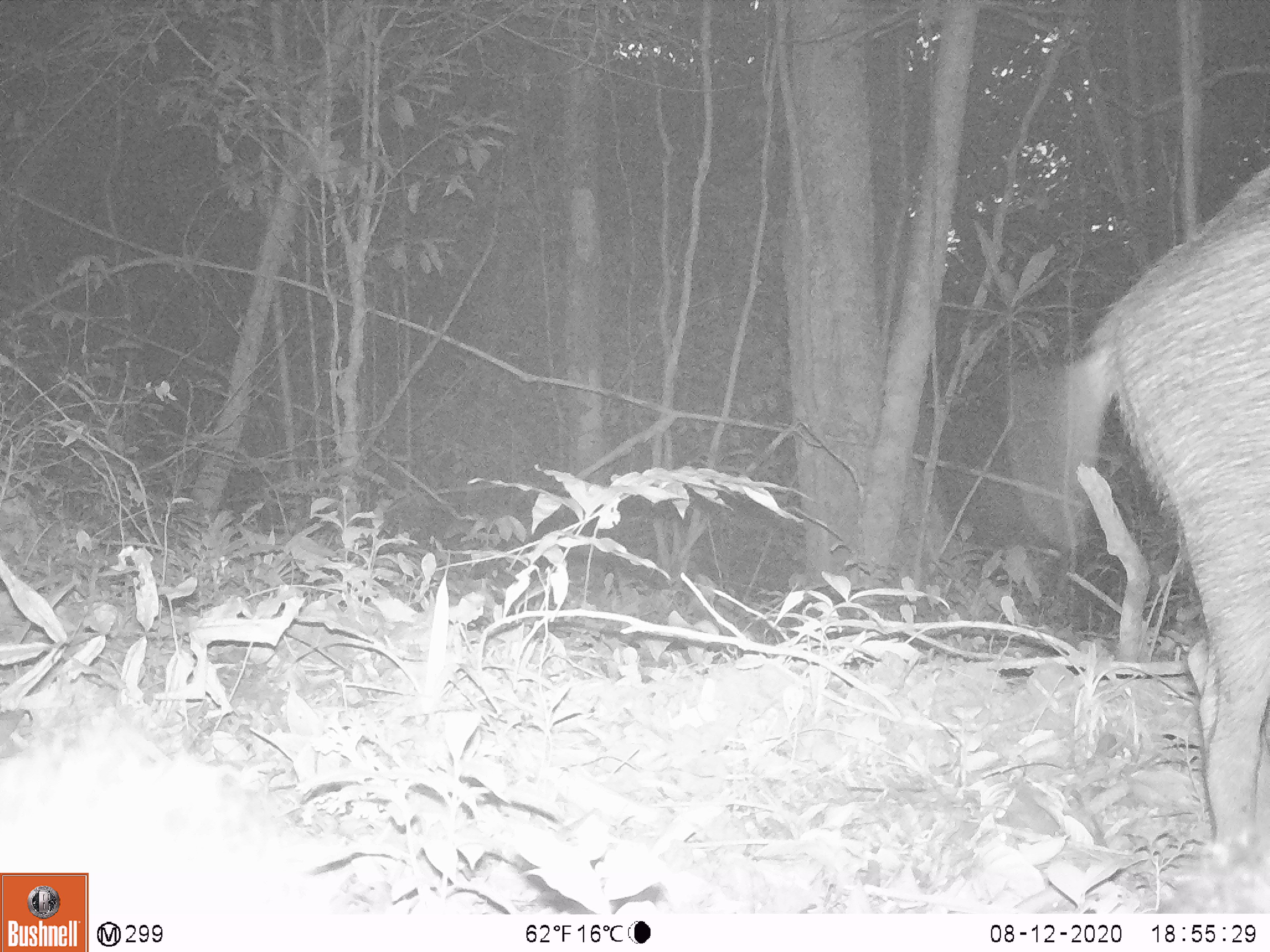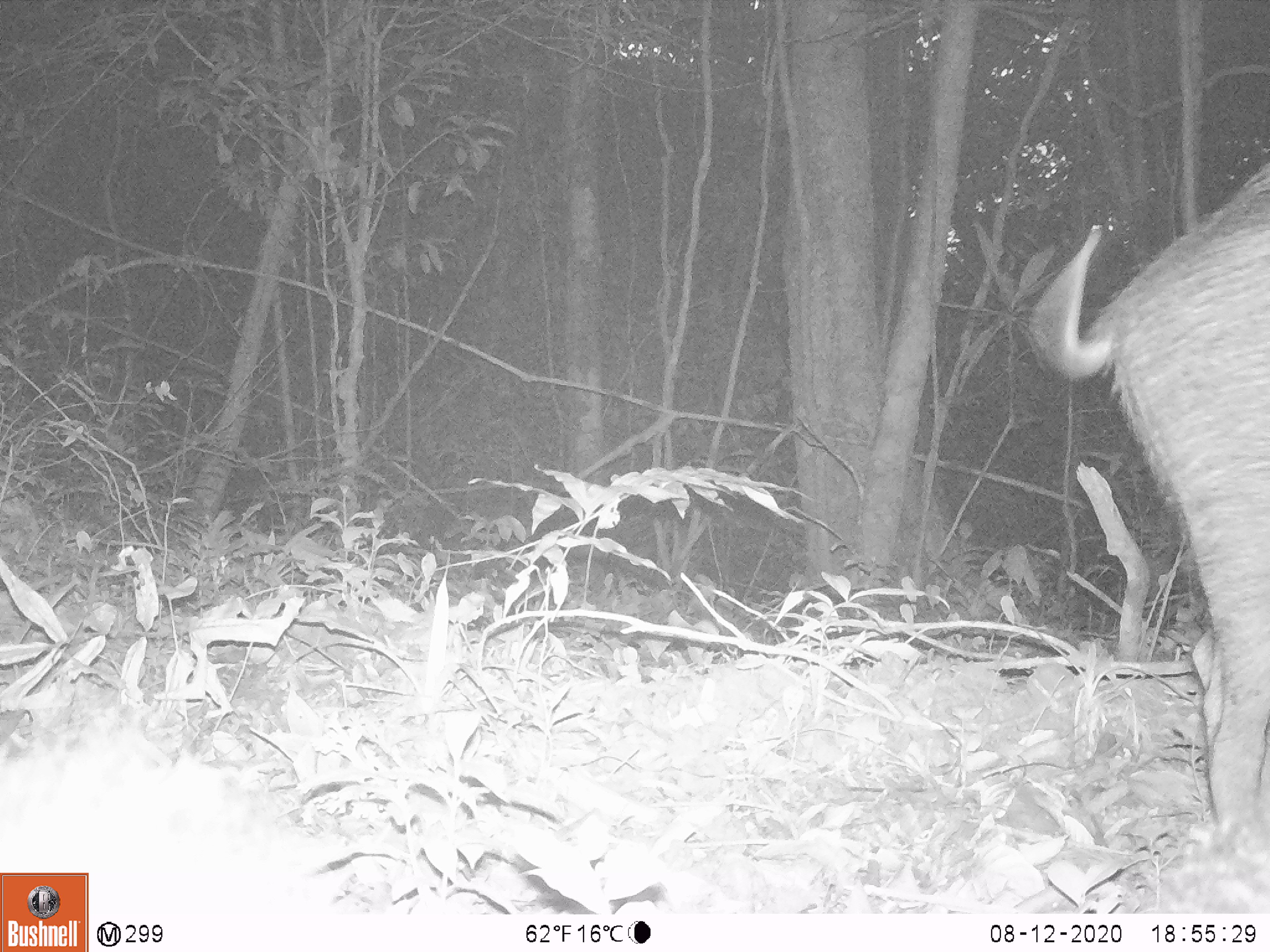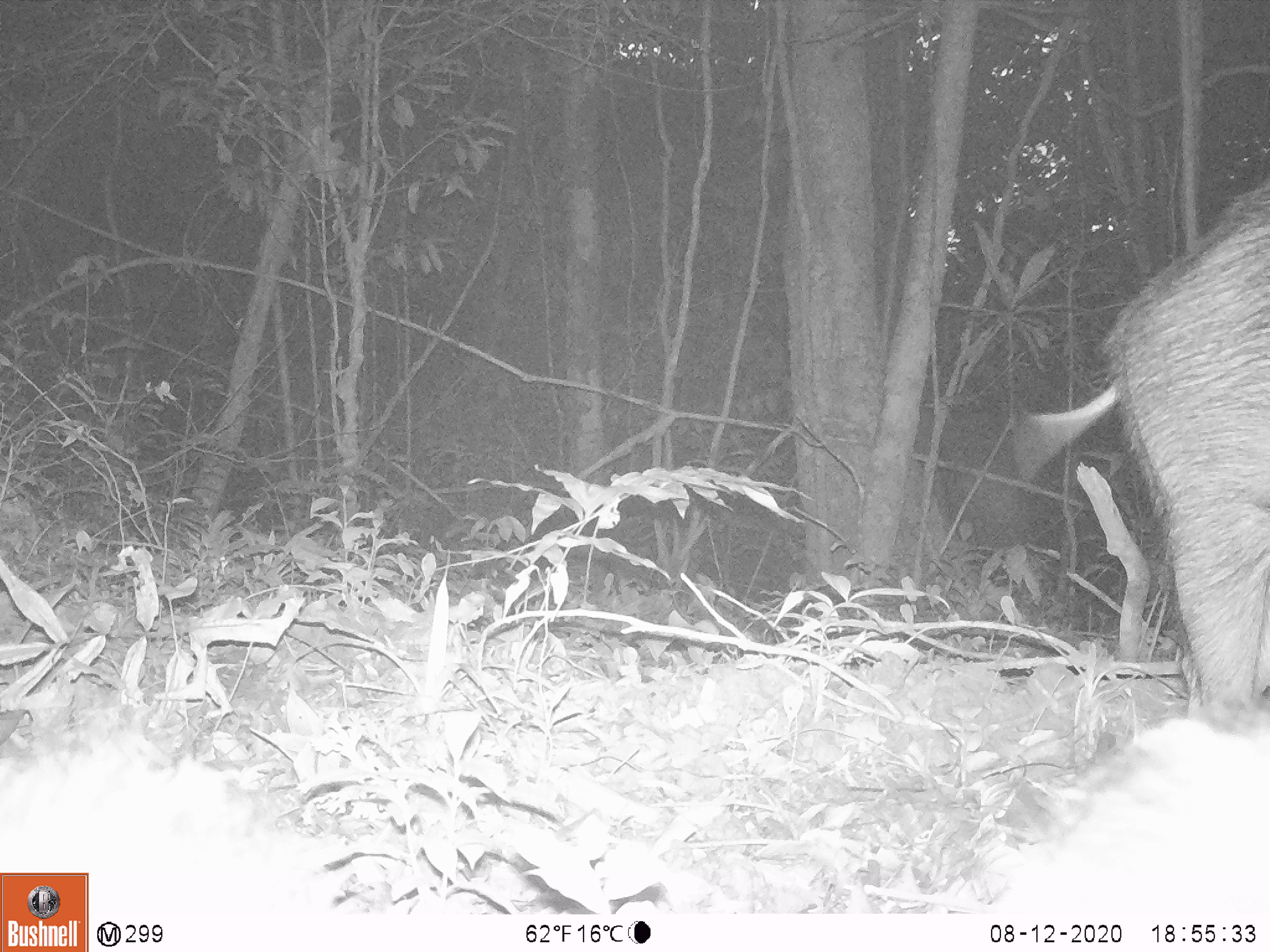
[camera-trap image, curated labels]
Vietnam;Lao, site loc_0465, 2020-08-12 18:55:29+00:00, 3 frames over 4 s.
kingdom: Animalia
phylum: Chordata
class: Mammalia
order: Artiodactyla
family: Suidae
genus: Sus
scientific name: Sus scrofa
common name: eurasian wild pig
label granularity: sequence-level